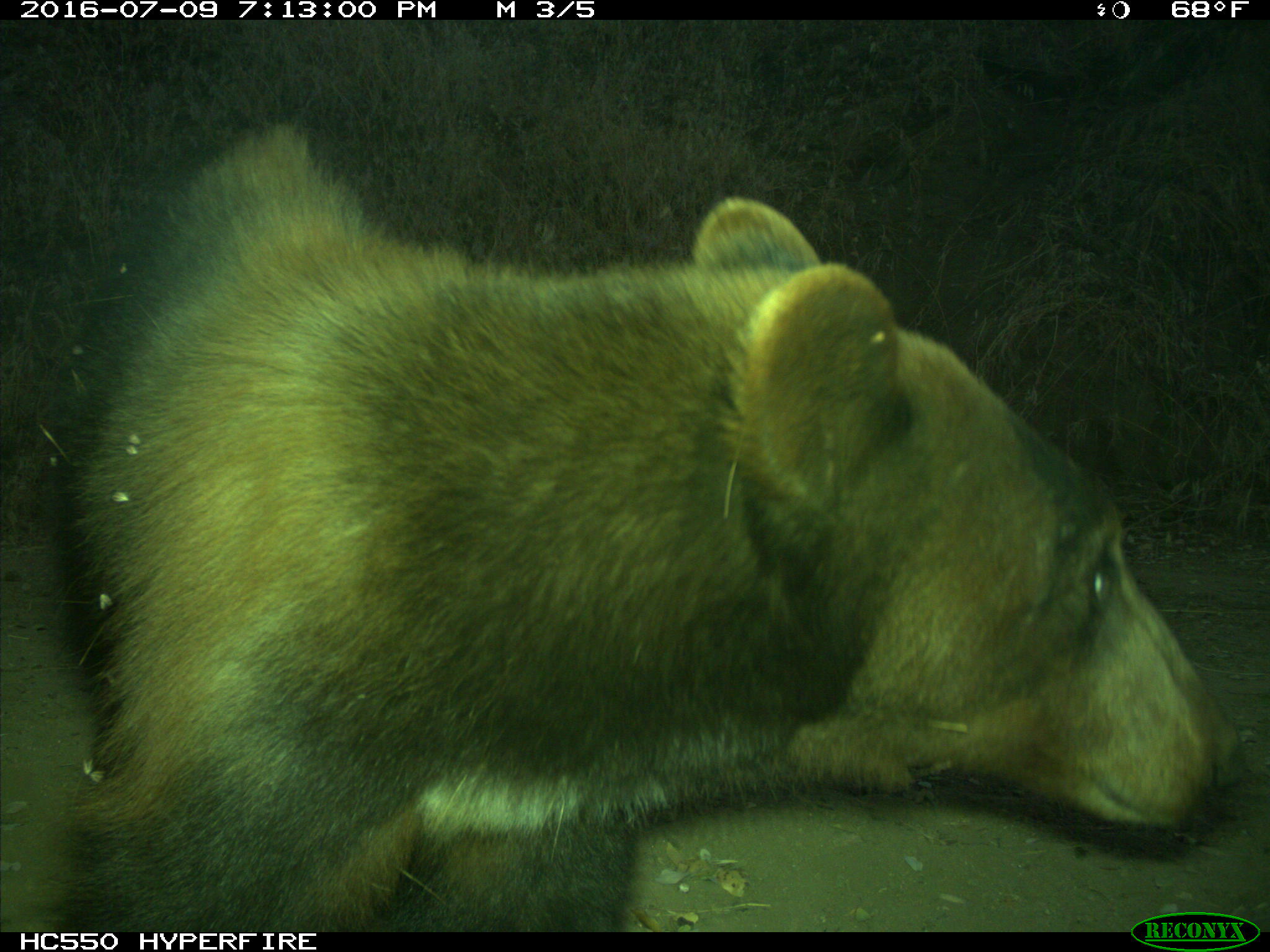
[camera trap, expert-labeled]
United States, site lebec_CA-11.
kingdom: Animalia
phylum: Chordata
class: Mammalia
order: Carnivora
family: Ursidae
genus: Ursus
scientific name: Ursus americanus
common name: american black bear